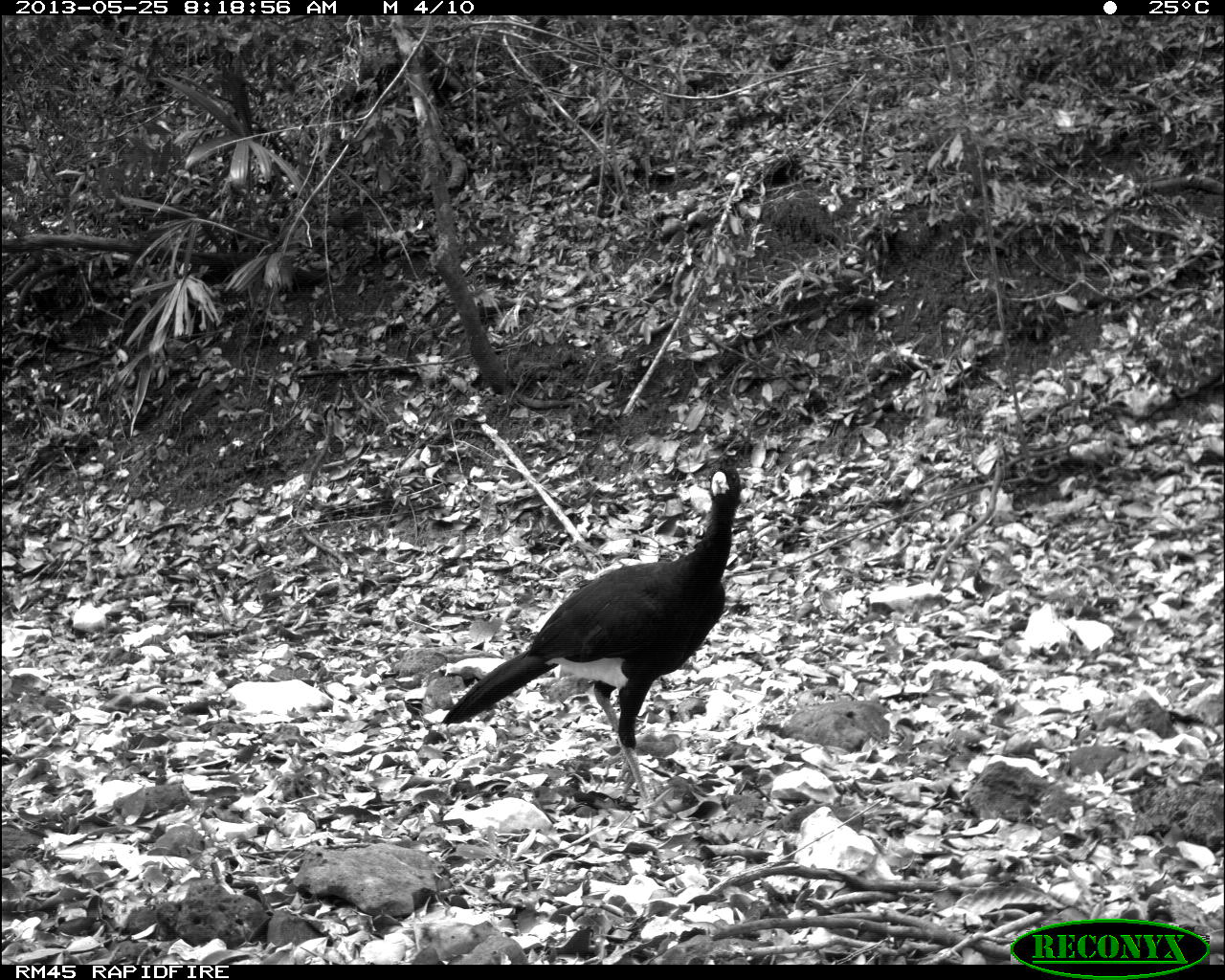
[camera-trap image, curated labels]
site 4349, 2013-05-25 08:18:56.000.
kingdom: Animalia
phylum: Chordata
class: Aves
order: Galliformes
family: Cracidae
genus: Crax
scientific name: Crax rubra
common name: great curassow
Crax rubra (great curassow), count 2.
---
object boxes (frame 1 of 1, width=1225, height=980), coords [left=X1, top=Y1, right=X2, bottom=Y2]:
crax rubra: [left=440, top=466, right=740, bottom=823]